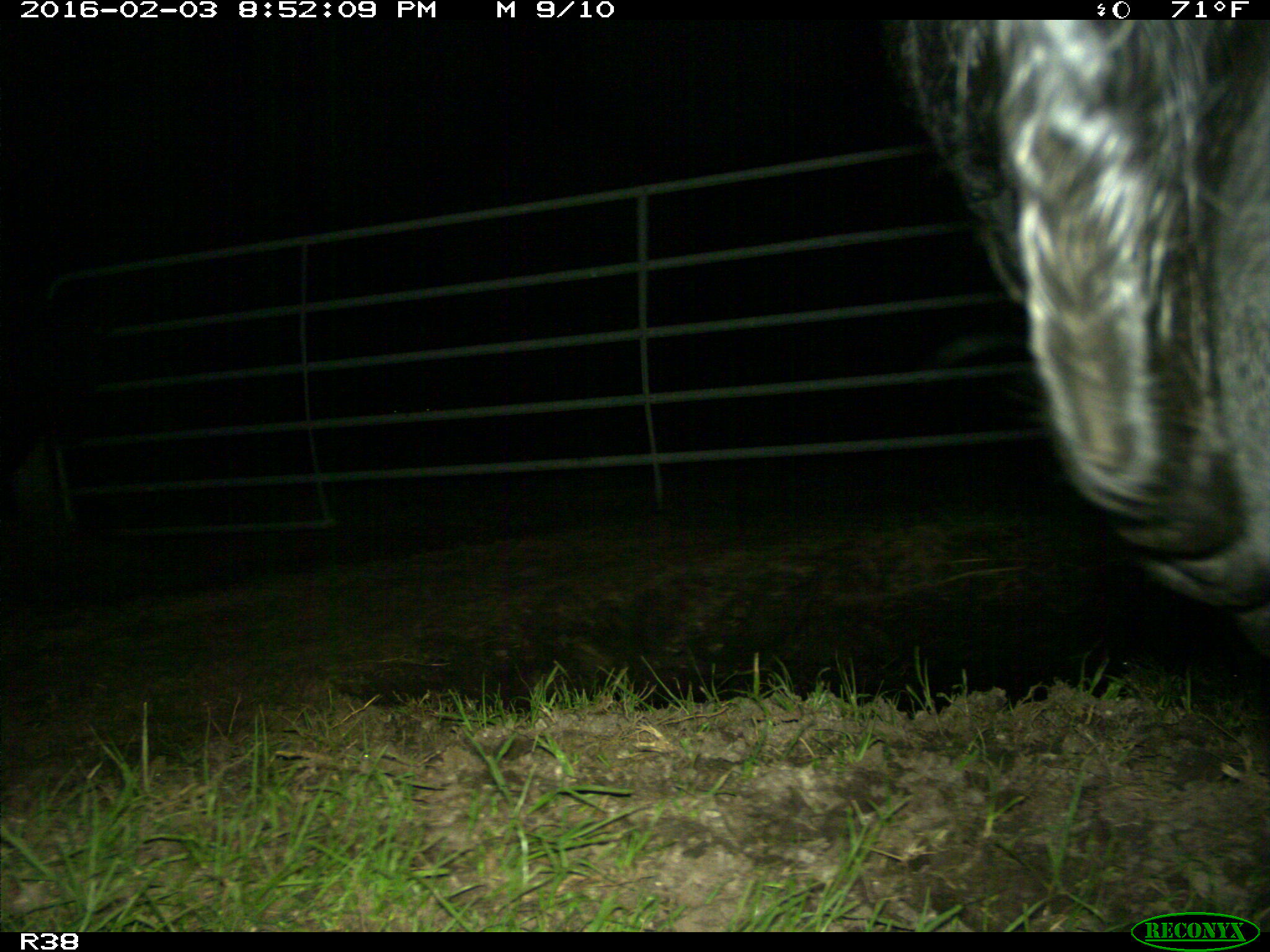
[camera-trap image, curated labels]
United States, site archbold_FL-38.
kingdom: Animalia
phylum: Chordata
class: Mammalia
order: Artiodactyla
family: Bovidae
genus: Bos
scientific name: Bos taurus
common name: domestic cow